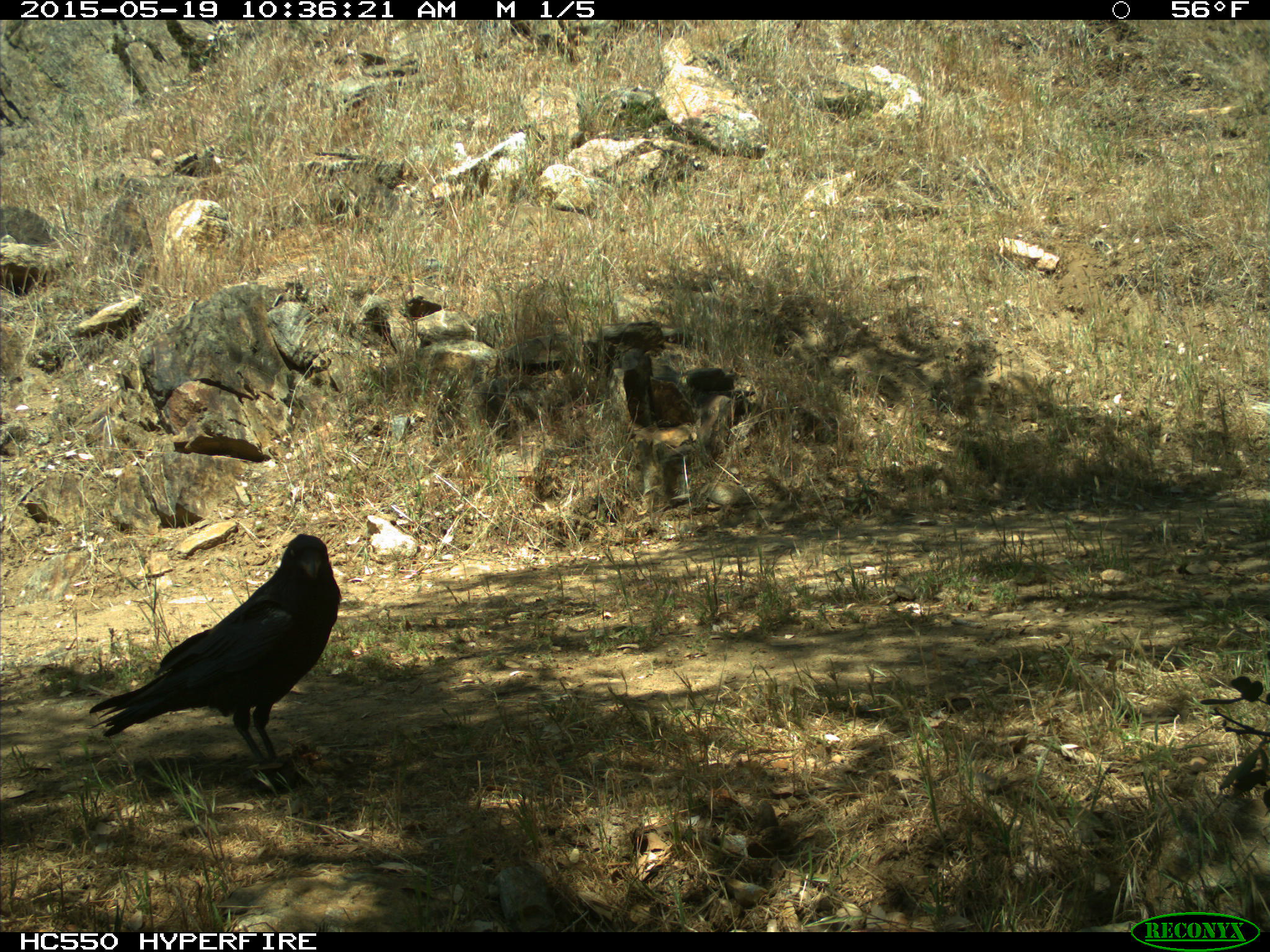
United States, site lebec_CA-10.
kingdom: Animalia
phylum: Chordata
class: Aves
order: Passeriformes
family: Corvidae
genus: Corvus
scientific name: Corvus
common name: crows and ravens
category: unidentified corvus